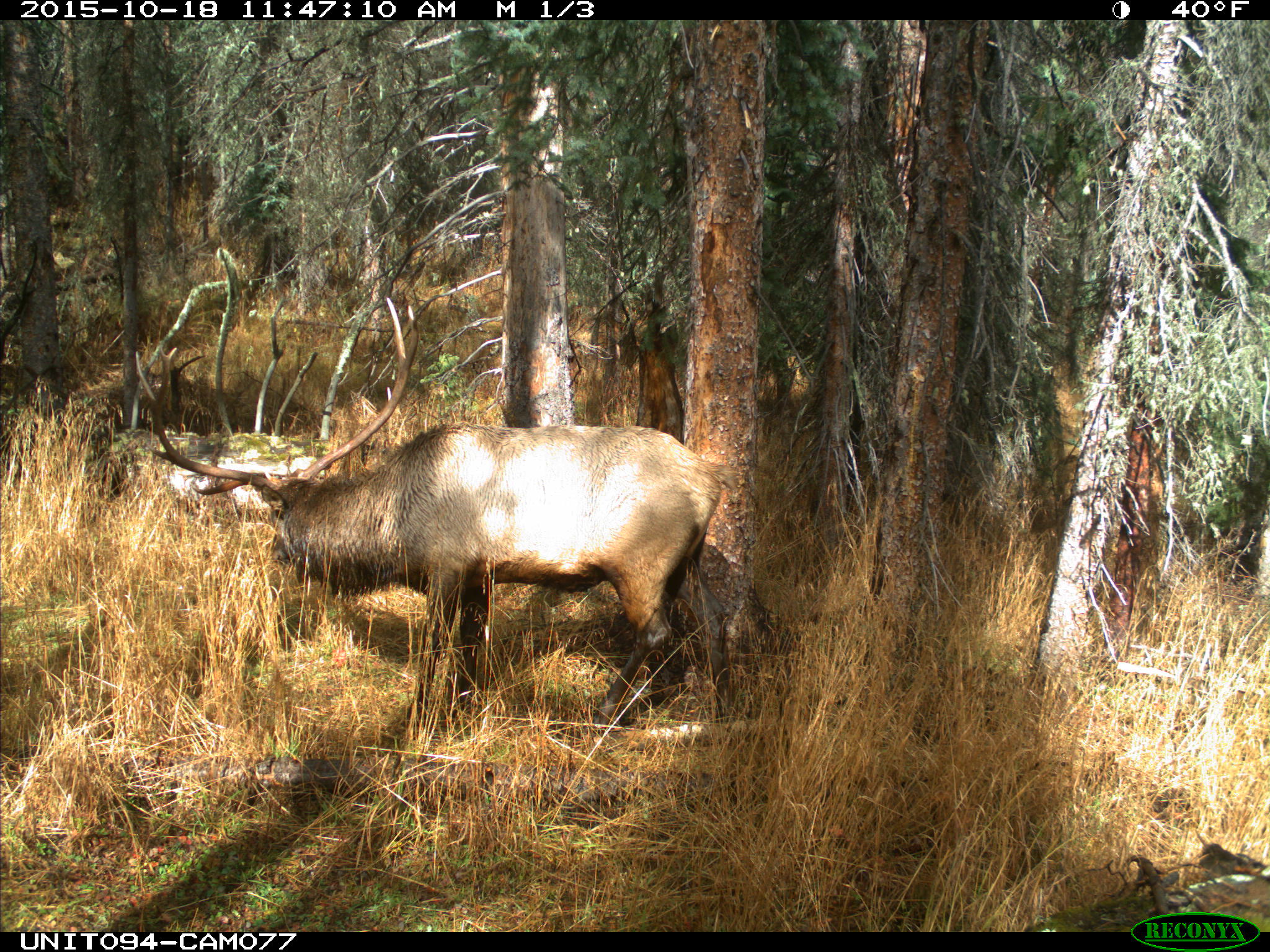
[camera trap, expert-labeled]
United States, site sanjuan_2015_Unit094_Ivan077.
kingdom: Animalia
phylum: Chordata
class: Mammalia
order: Artiodactyla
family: Cervidae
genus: Cervus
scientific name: Cervus elaphus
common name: red deer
Cervus elaphus (red deer).